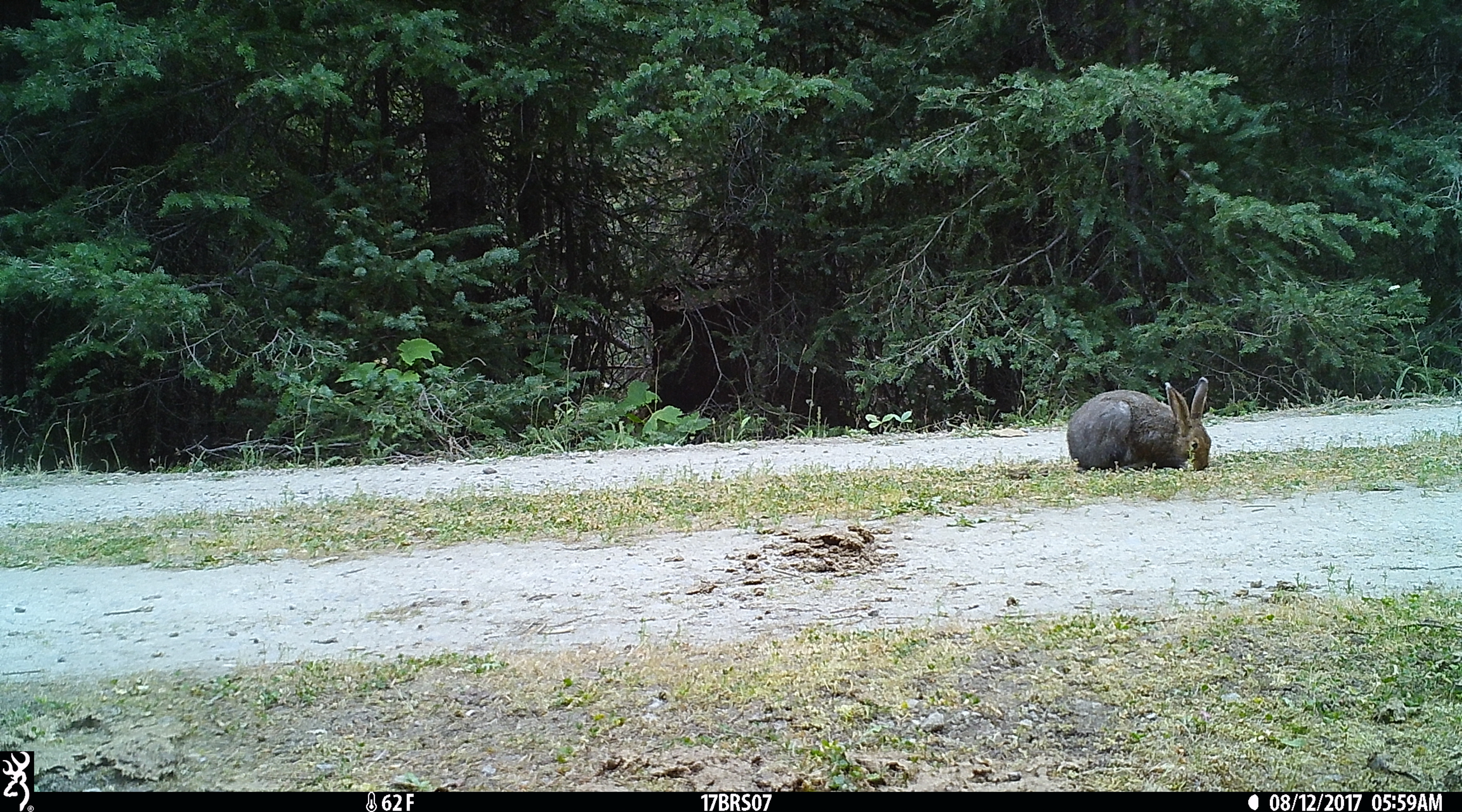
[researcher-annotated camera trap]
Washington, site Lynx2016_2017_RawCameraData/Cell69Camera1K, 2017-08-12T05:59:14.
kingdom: Animalia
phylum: Chordata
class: Mammalia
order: Lagomorpha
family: Leporidae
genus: Lepus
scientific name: Lepus americanus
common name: snowshoe hare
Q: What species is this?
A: Lepus americanus (snowshoe hare).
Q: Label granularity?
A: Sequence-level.